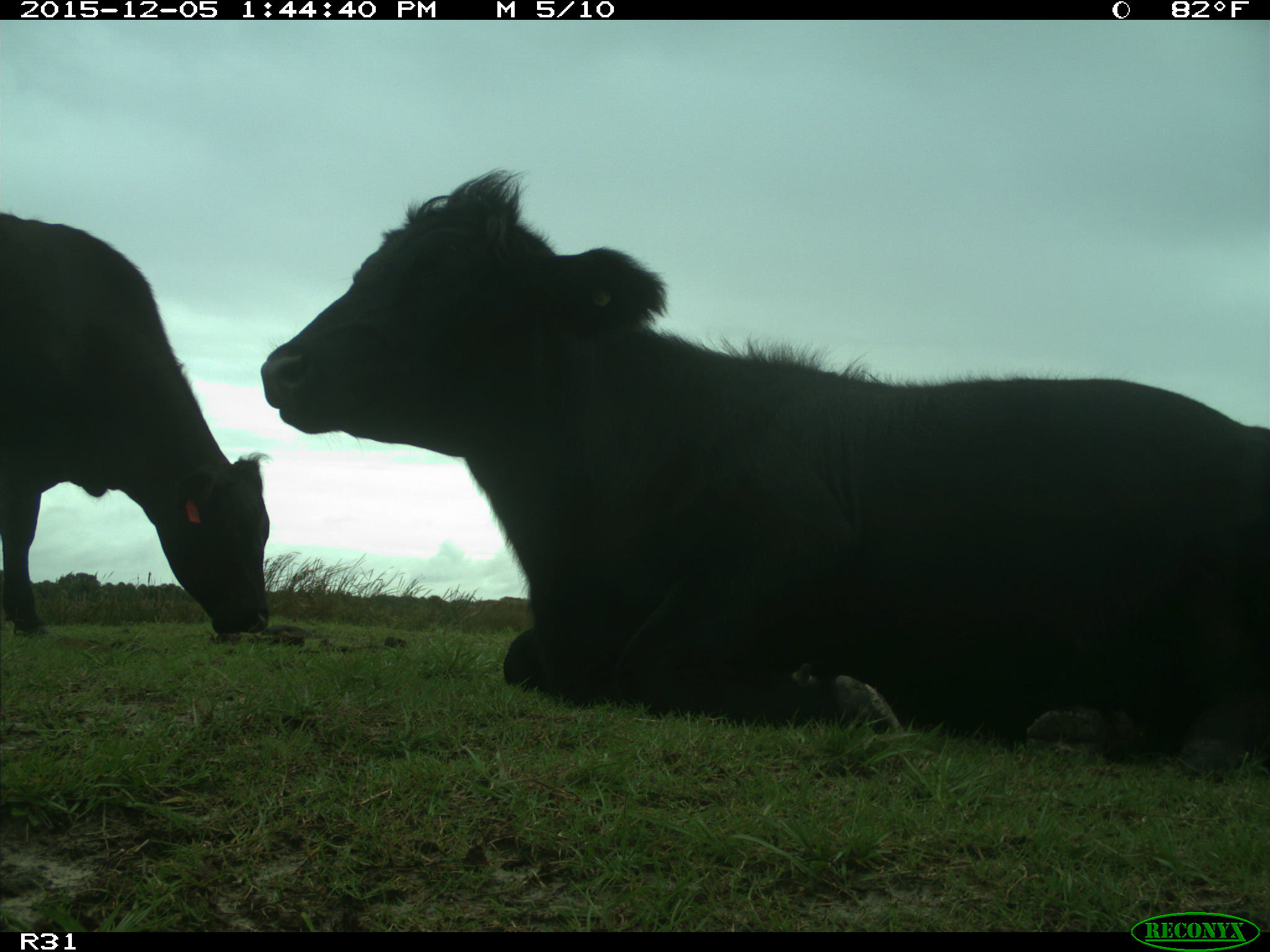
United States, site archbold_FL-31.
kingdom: Animalia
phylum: Chordata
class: Mammalia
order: Artiodactyla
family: Bovidae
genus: Bos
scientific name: Bos taurus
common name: domestic cow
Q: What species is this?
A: Bos taurus (domestic cow).